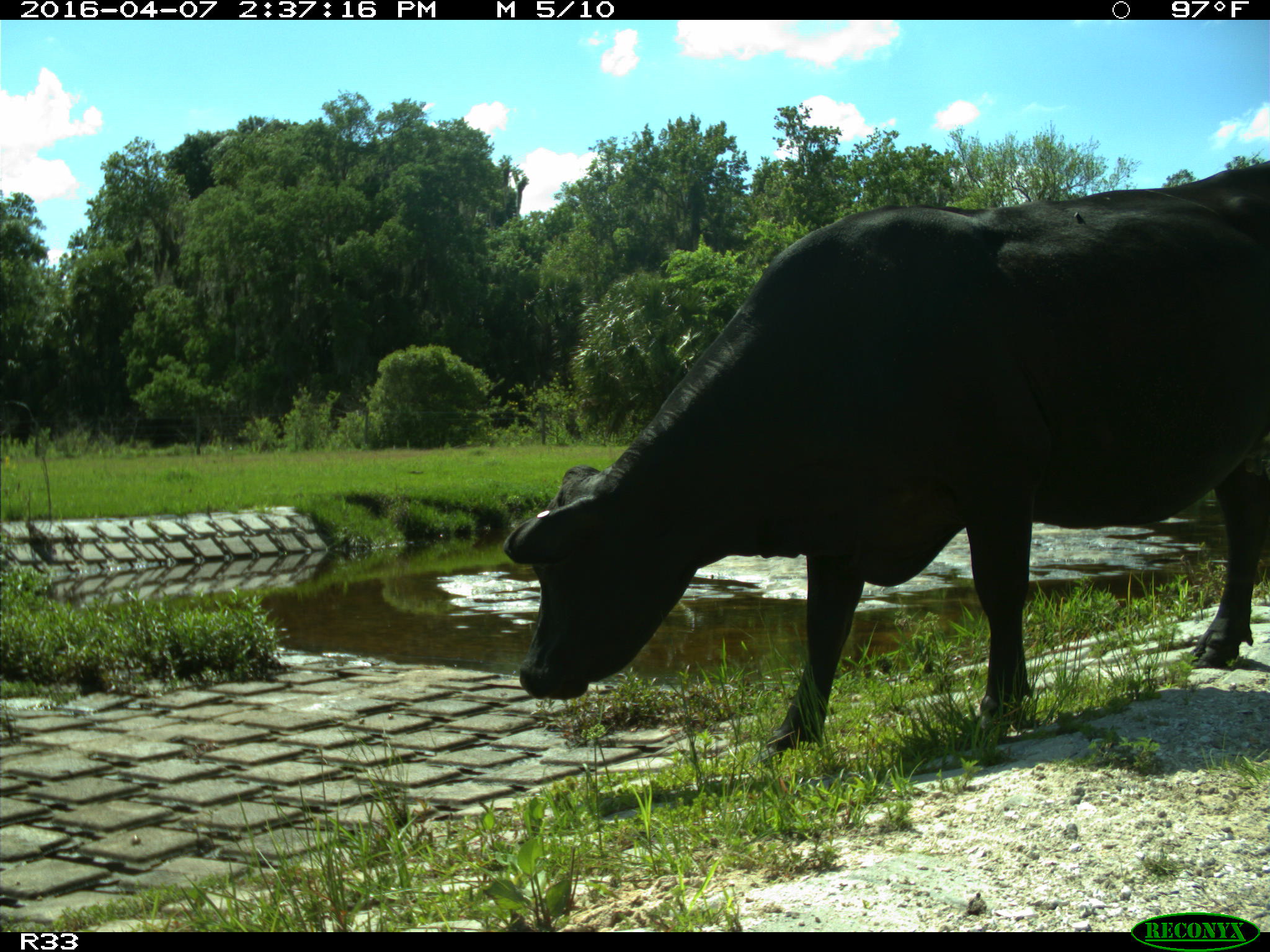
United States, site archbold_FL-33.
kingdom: Animalia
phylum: Chordata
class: Mammalia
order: Artiodactyla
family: Bovidae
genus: Bos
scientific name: Bos taurus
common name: domestic cow